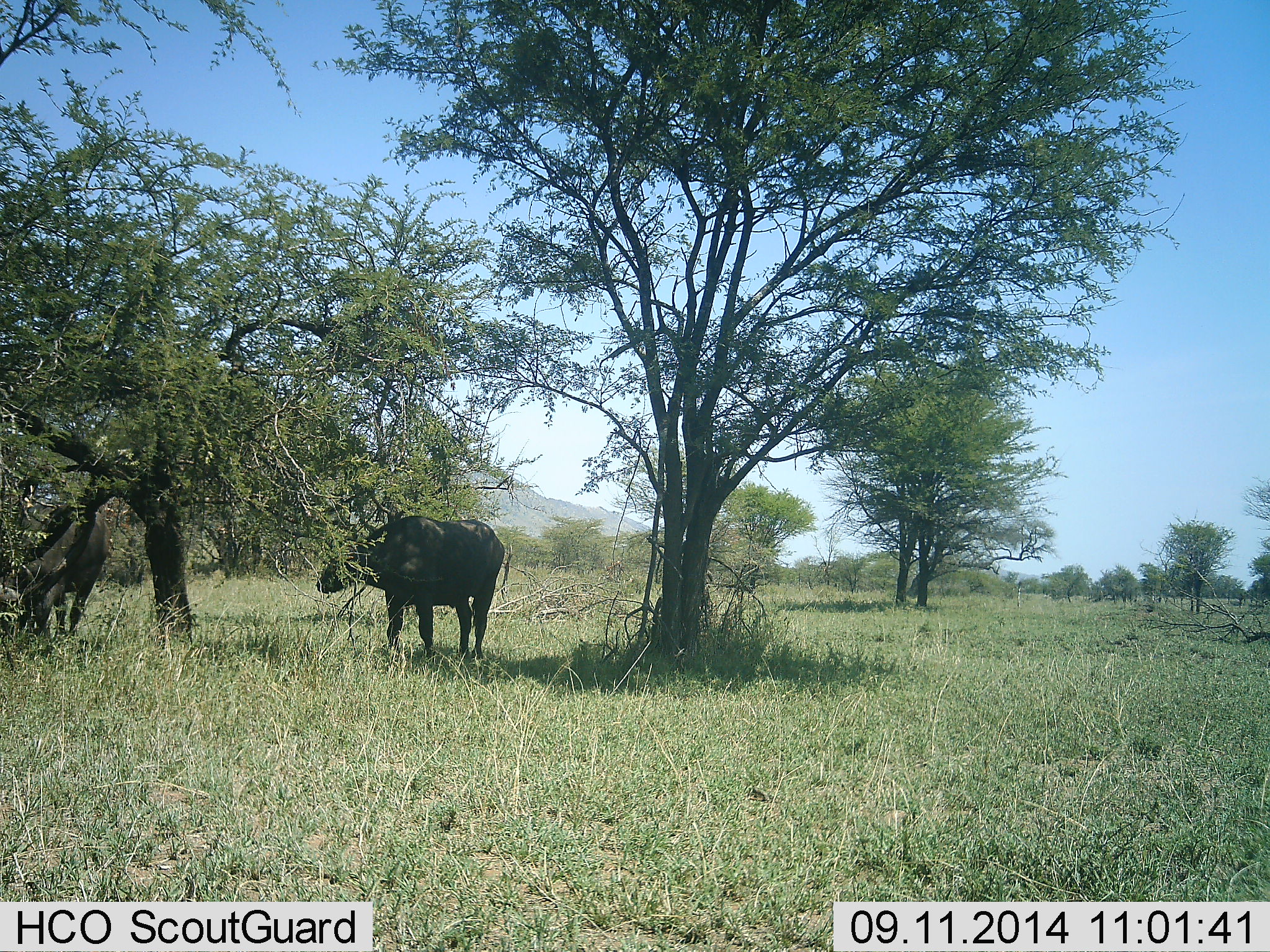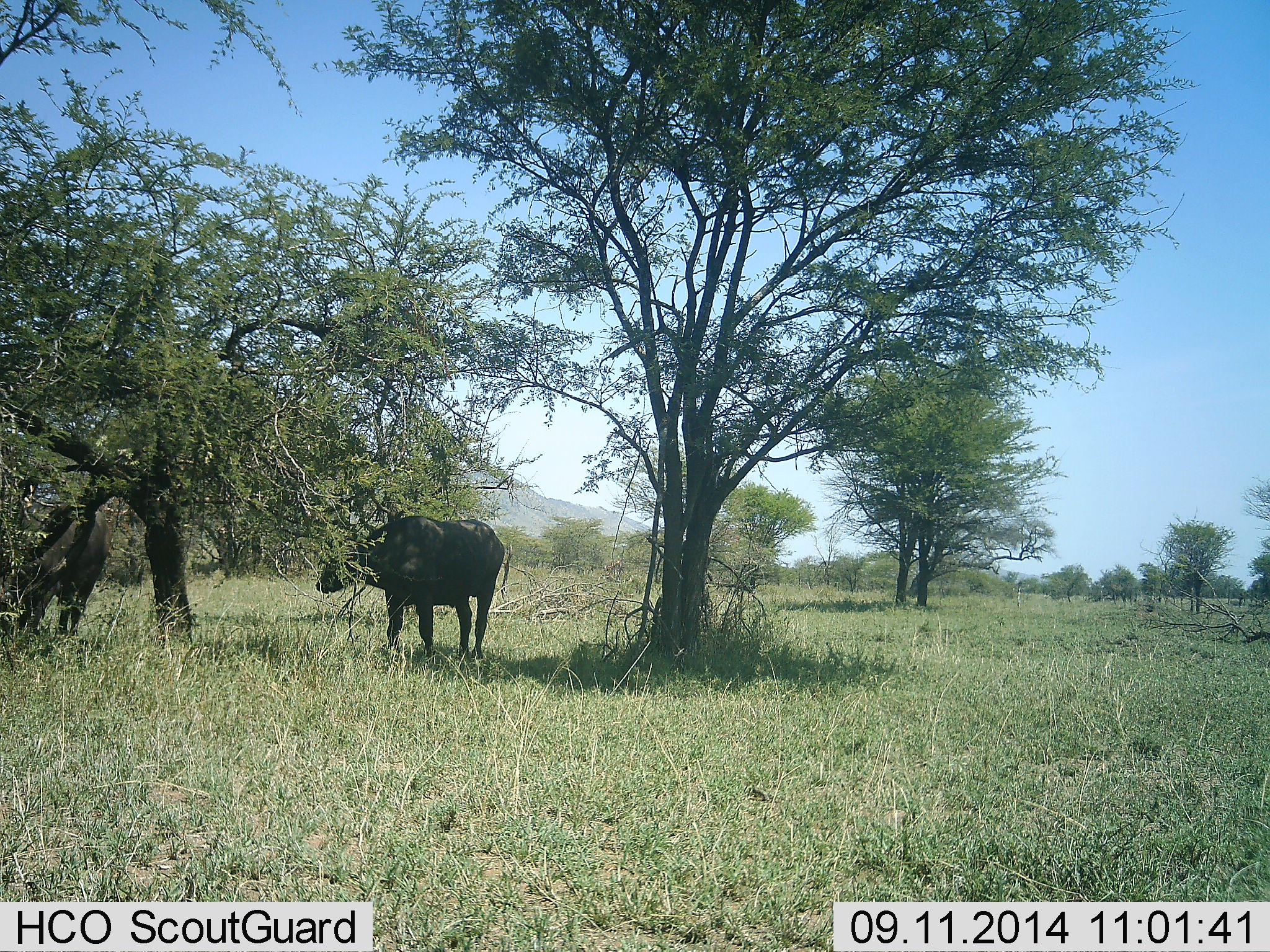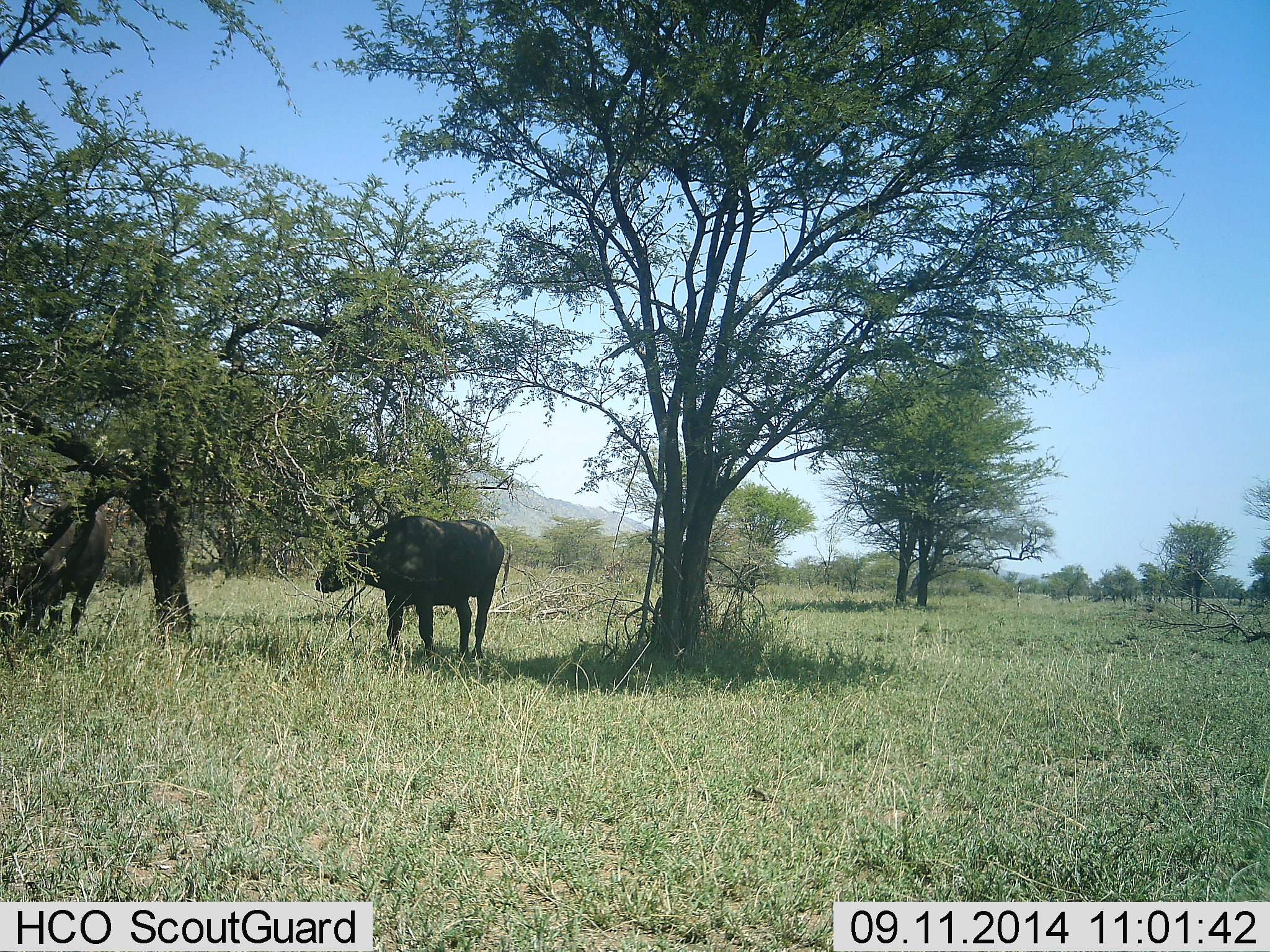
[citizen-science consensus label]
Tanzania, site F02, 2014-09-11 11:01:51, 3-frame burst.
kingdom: Animalia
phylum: Chordata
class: Mammalia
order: Artiodactyla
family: Bovidae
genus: Syncerus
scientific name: Syncerus caffer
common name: cape buffalo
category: buffalo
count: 2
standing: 100%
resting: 0%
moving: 0%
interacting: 0%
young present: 0%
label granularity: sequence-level